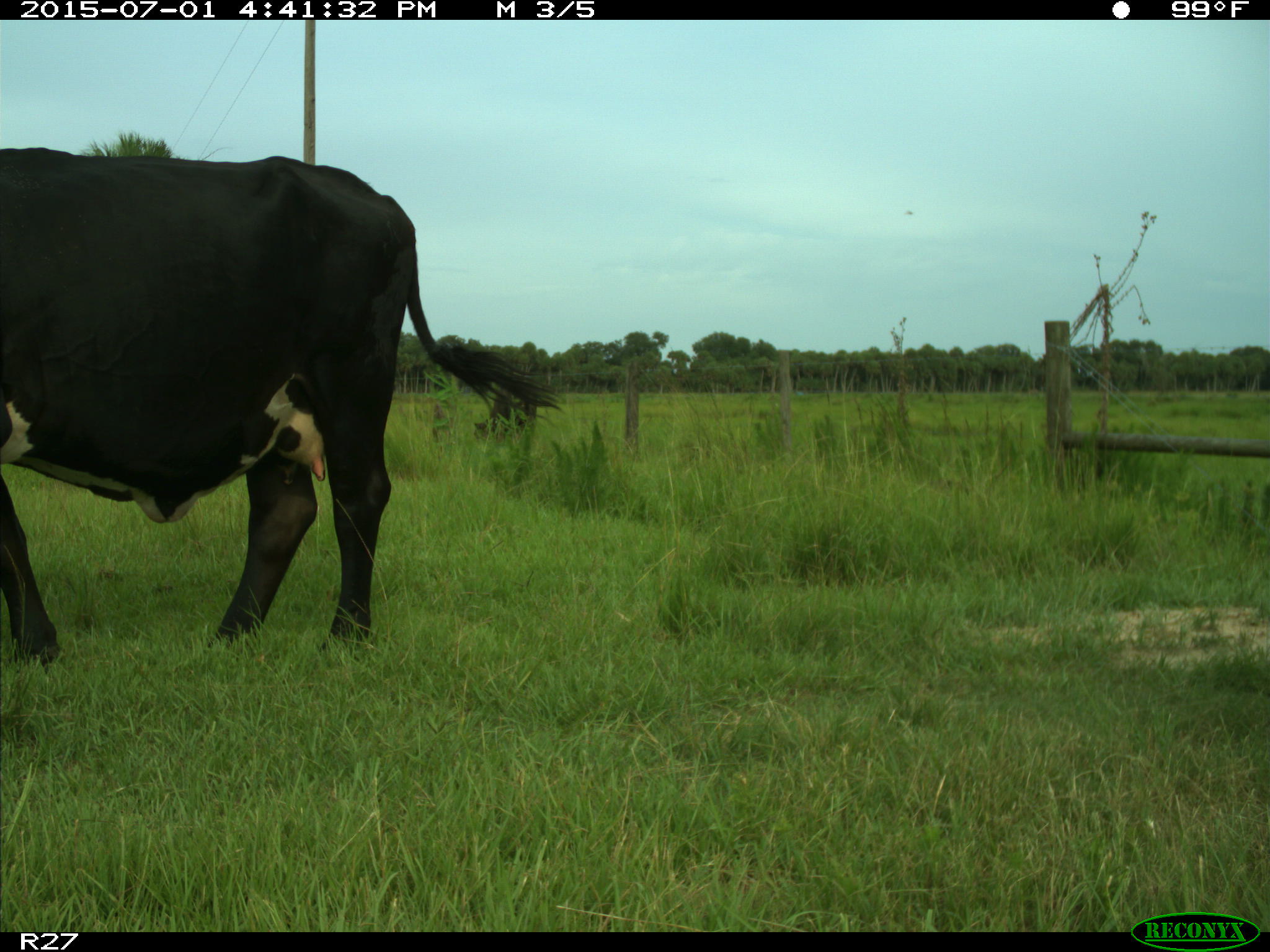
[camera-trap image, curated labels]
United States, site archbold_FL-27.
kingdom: Animalia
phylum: Chordata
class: Mammalia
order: Artiodactyla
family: Bovidae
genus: Bos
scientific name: Bos taurus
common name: domestic cow